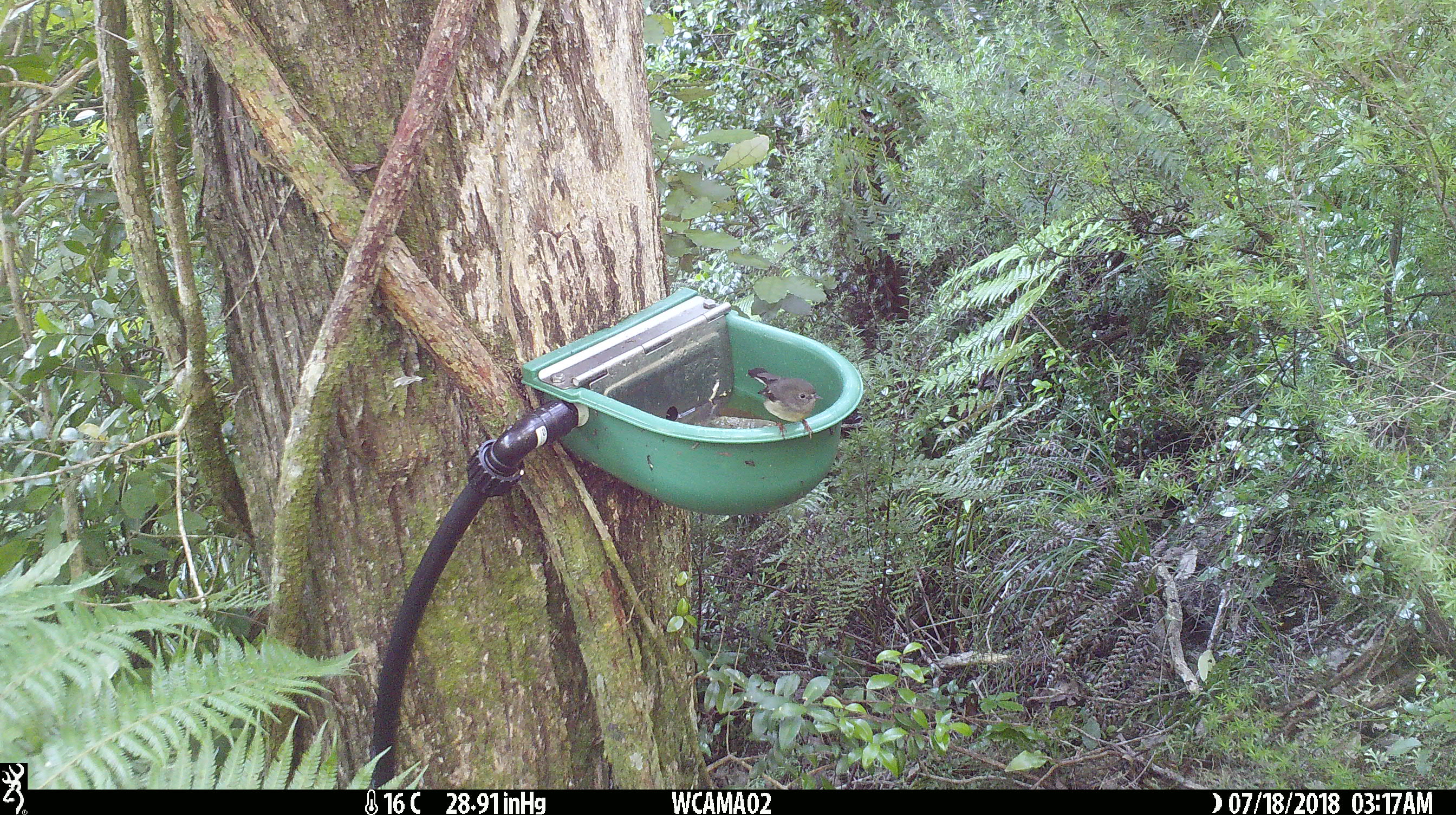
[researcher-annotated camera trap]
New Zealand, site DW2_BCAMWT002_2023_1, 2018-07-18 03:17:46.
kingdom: Animalia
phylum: Chordata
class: Aves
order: Passeriformes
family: Petroicidae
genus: Petroica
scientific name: Petroica macrocephala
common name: tomtit